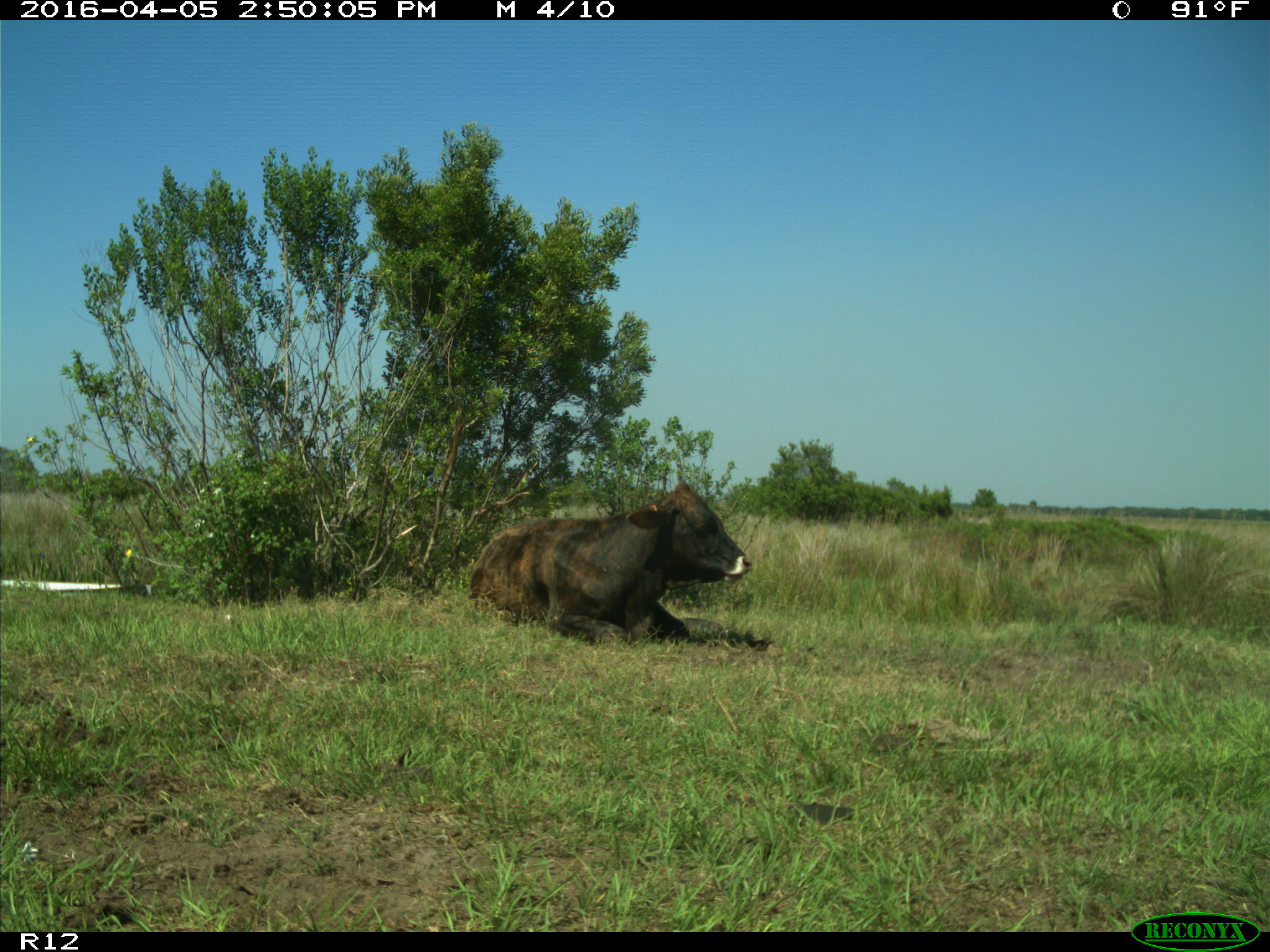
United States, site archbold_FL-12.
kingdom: Animalia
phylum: Chordata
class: Mammalia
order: Artiodactyla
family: Bovidae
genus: Bos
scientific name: Bos taurus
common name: domestic cow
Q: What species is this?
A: Bos taurus (domestic cow).